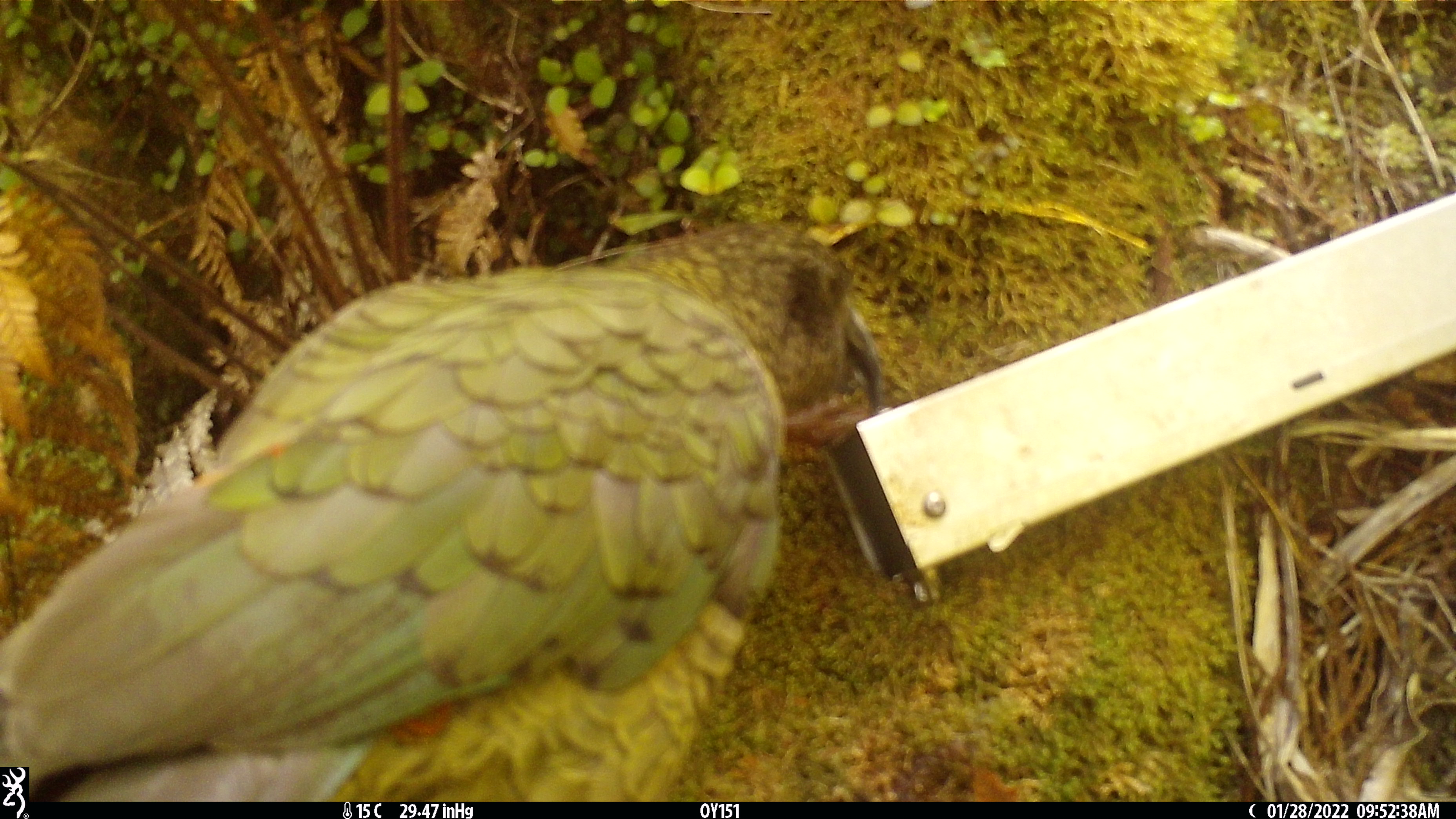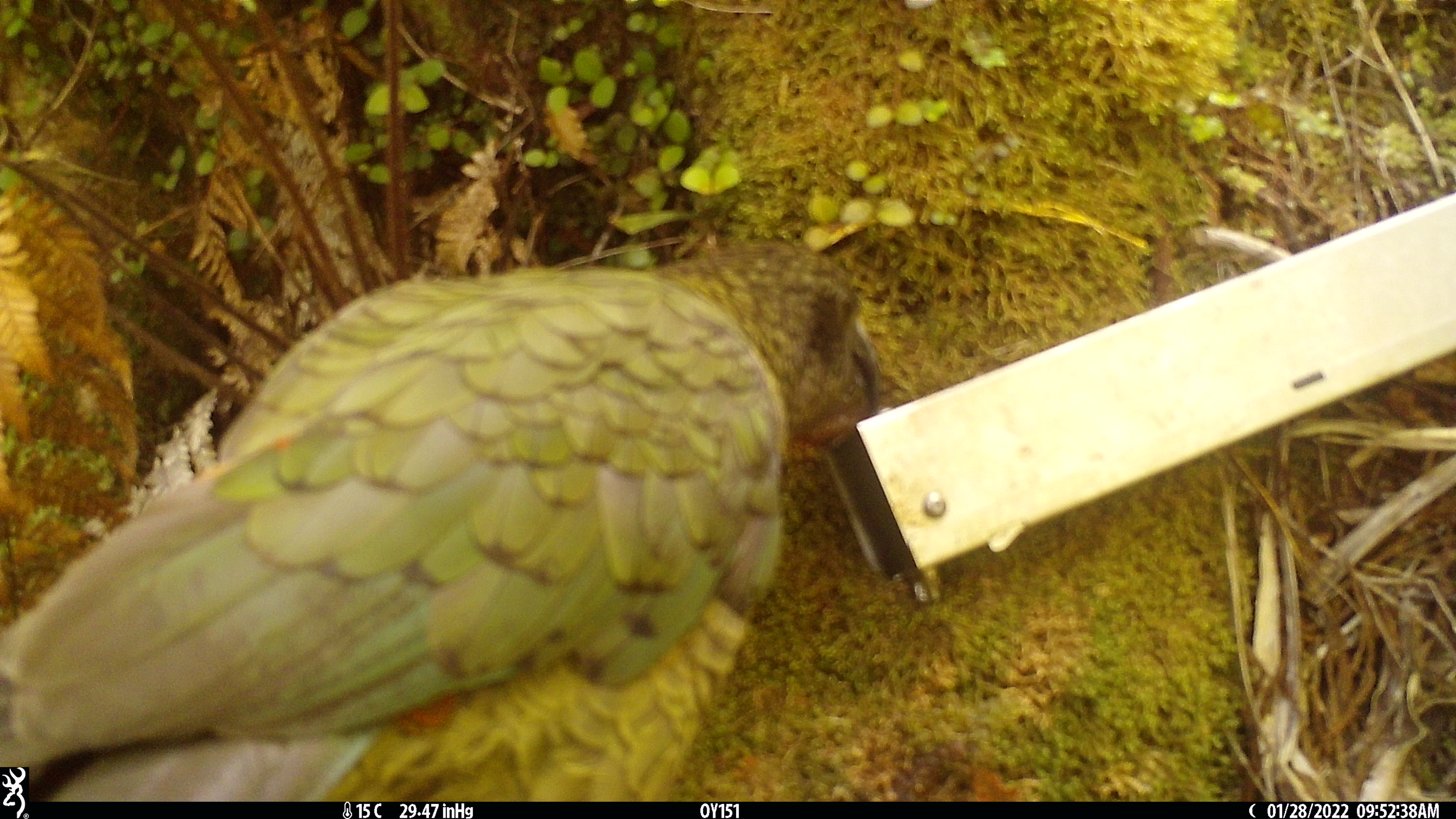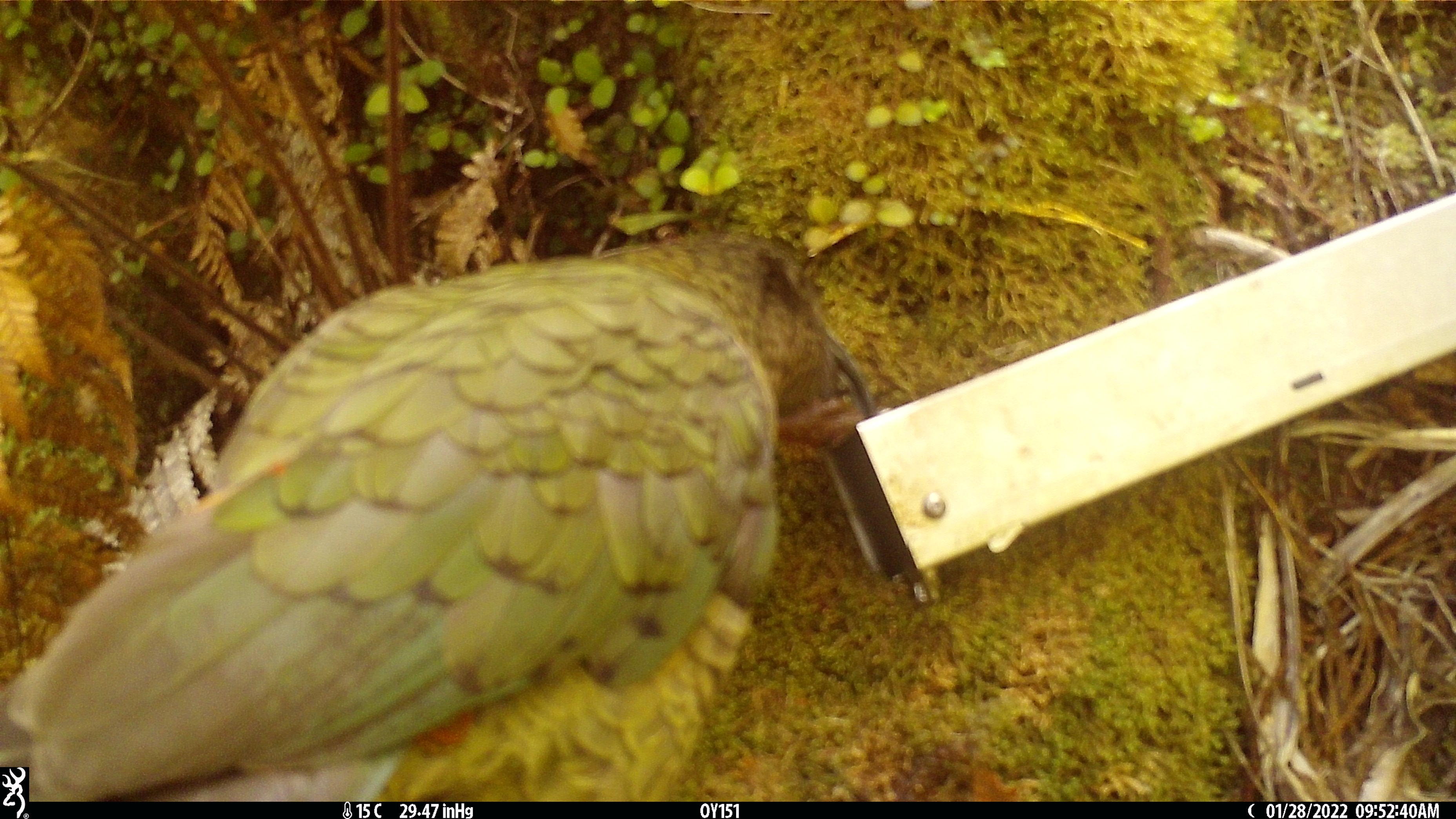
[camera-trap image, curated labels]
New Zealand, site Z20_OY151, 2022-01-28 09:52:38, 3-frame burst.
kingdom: Animalia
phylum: Chordata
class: Aves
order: Psittaciformes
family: Strigopidae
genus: Nestor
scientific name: Nestor notabilis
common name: kea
Kea (Nestor notabilis).